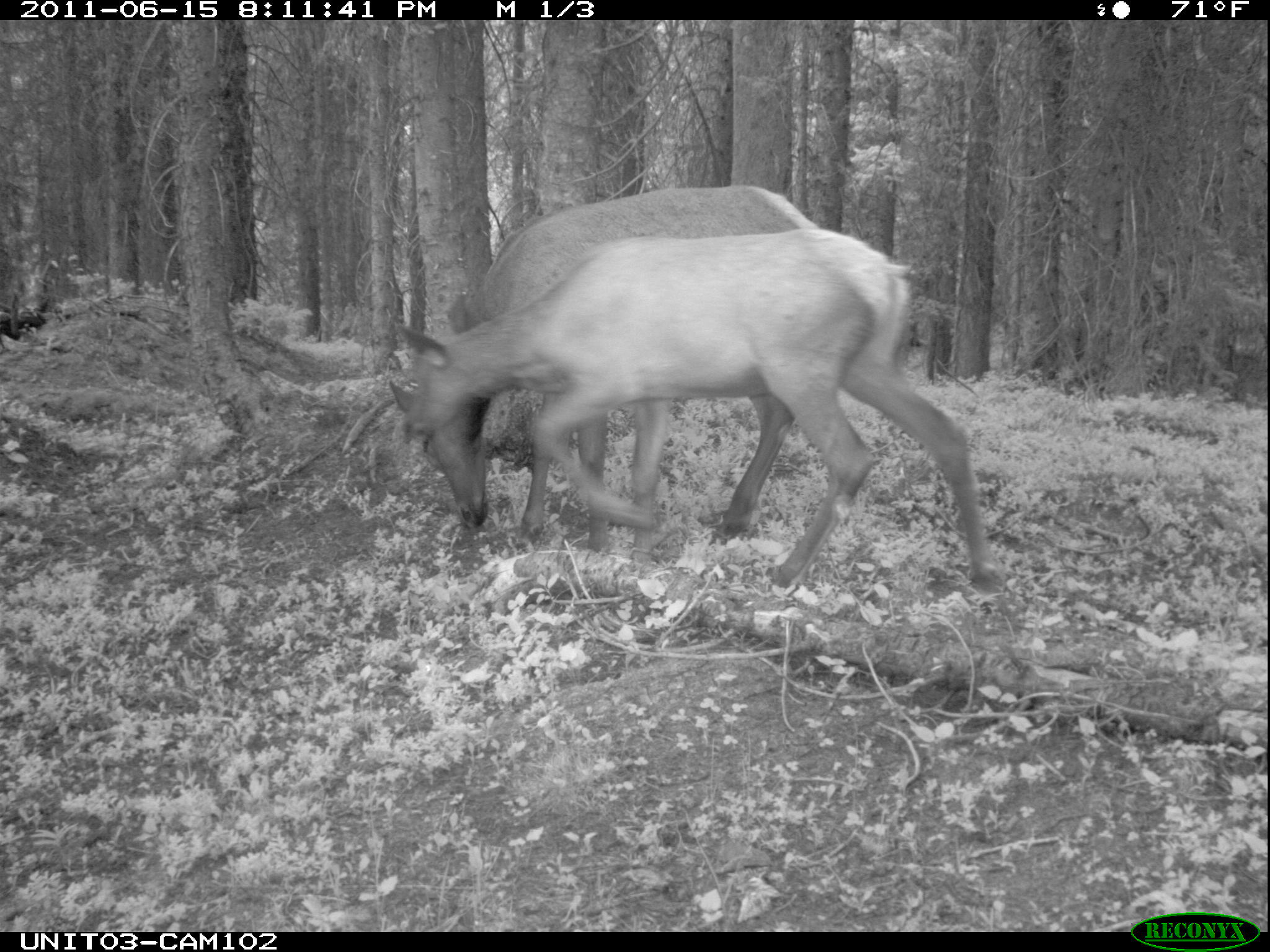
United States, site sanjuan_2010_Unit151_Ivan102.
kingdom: Animalia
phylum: Chordata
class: Mammalia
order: Artiodactyla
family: Cervidae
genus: Cervus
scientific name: Cervus elaphus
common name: red deer